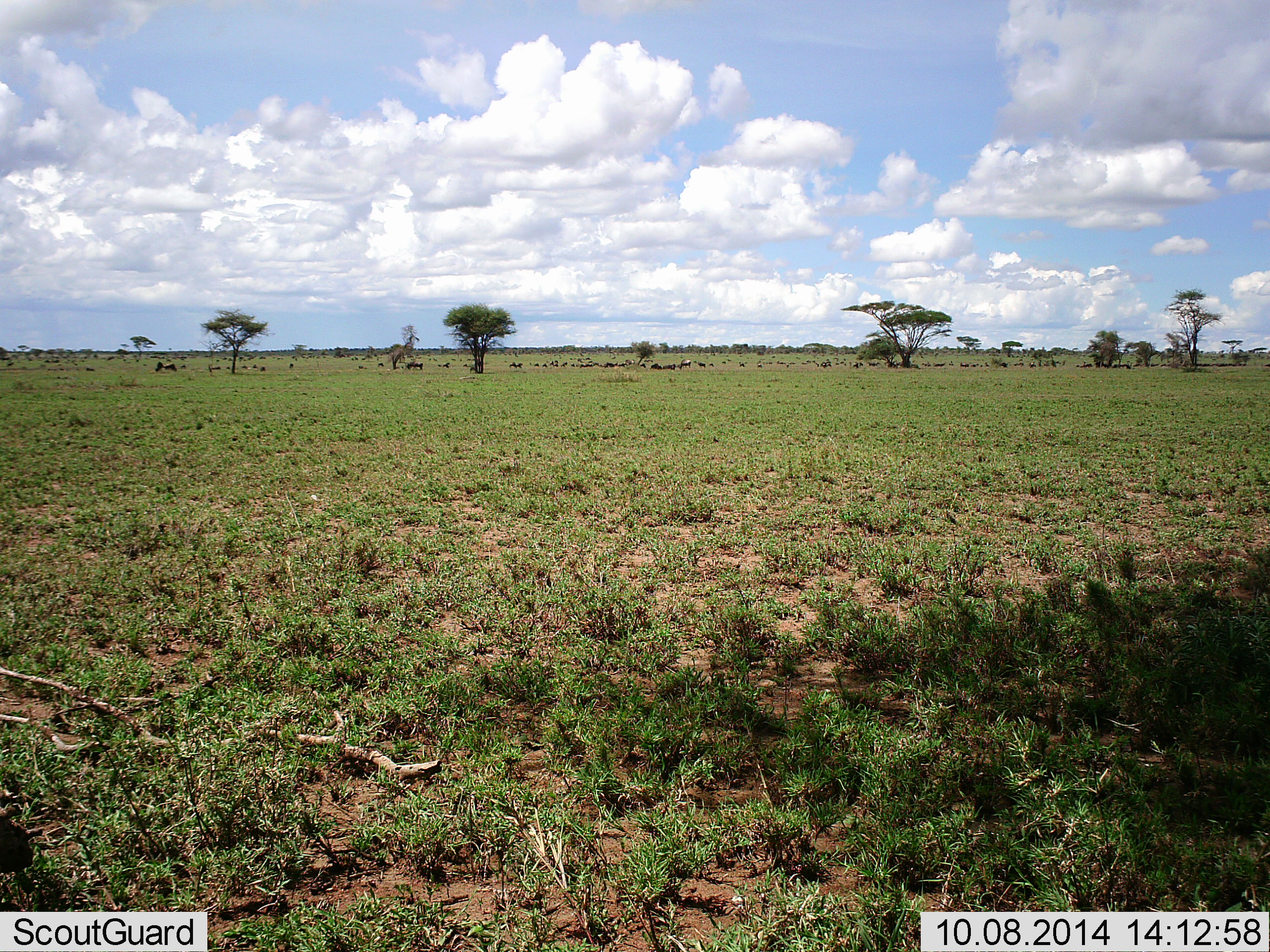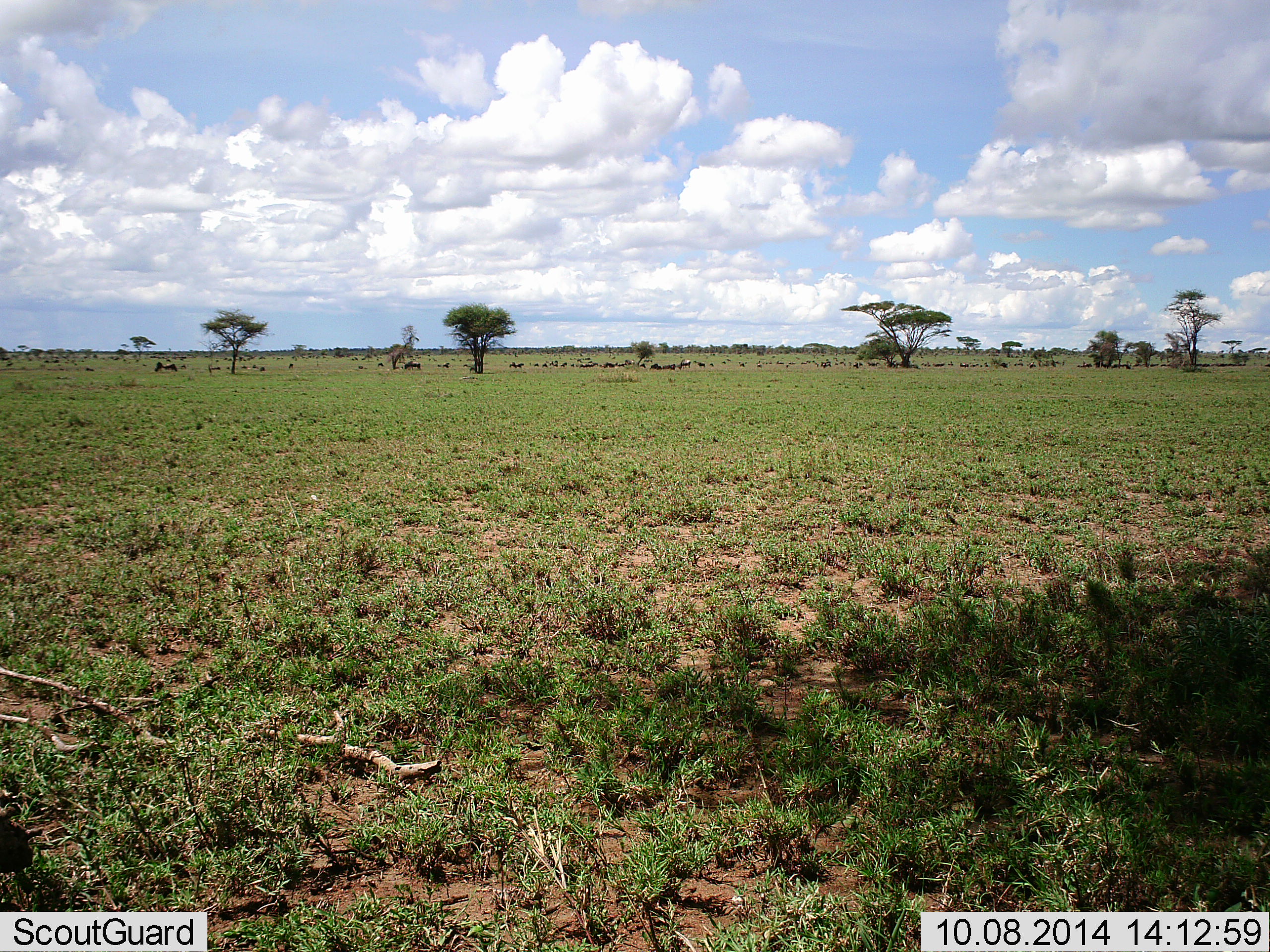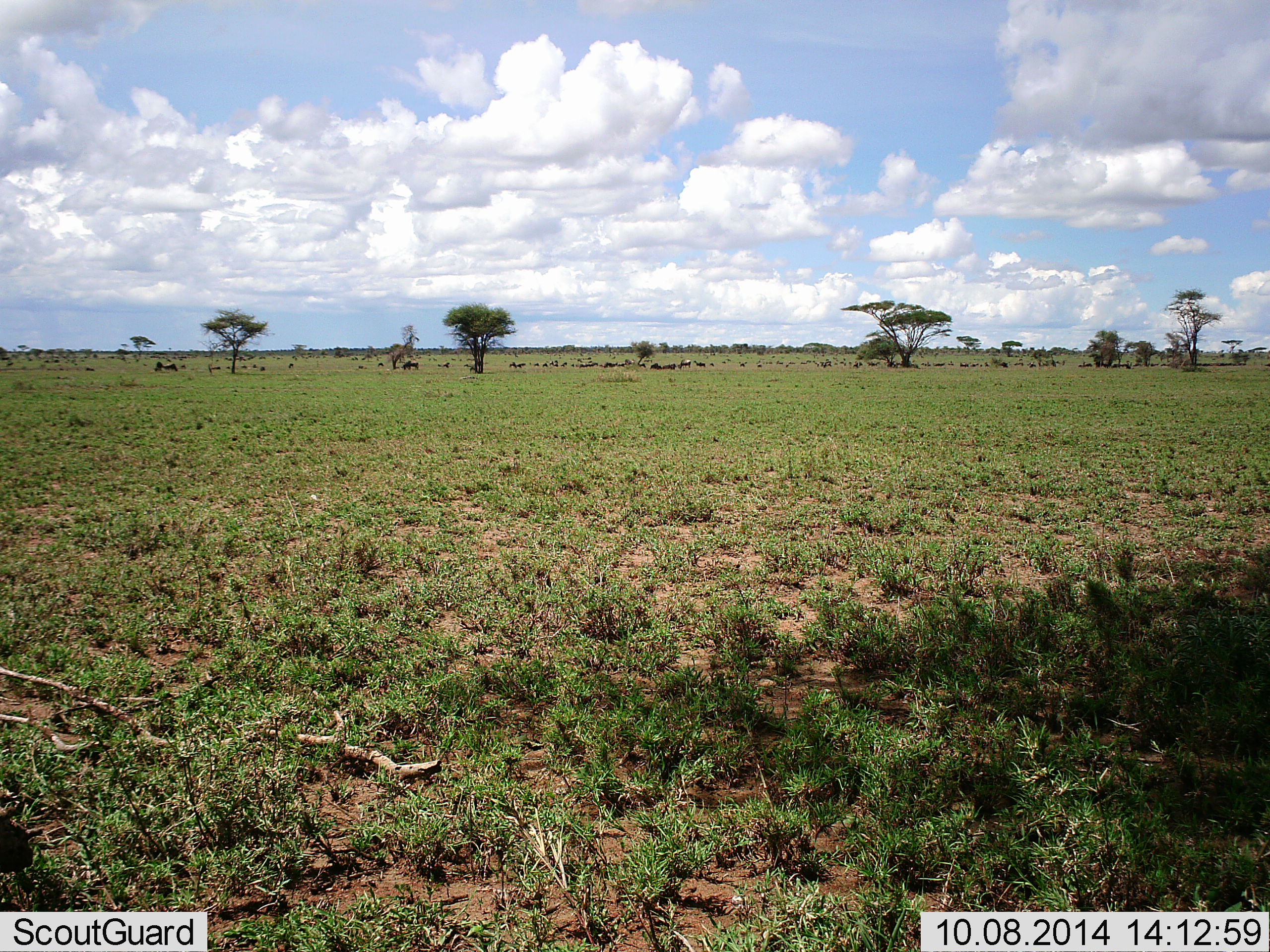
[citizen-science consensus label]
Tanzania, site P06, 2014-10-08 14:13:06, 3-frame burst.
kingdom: Animalia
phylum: Chordata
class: Mammalia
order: Artiodactyla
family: Bovidae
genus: Connochaetes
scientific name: Connochaetes taurinus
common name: blue wildebeest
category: wildebeest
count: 11-50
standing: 60%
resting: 10%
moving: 20%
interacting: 0%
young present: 0%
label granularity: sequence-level